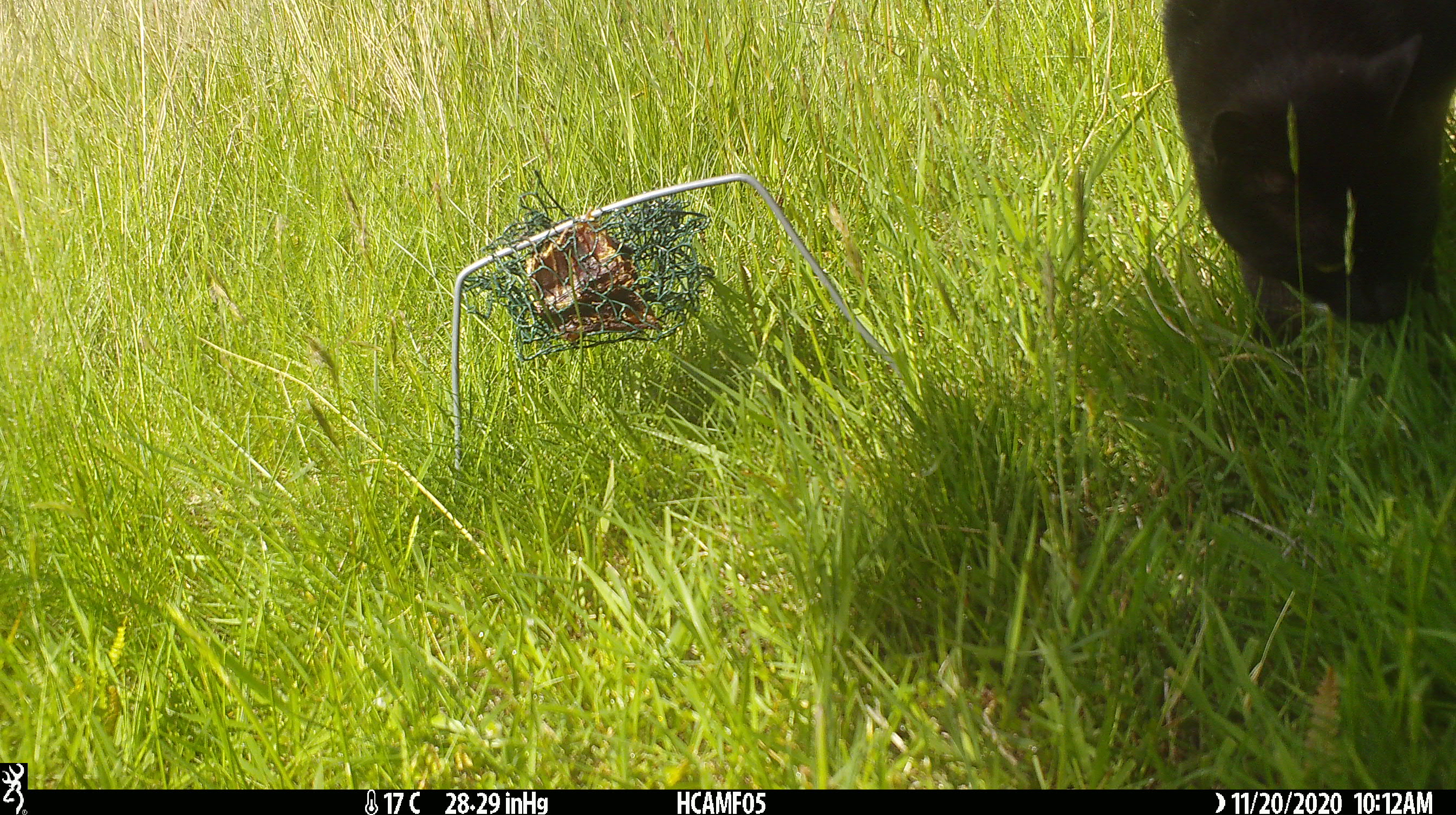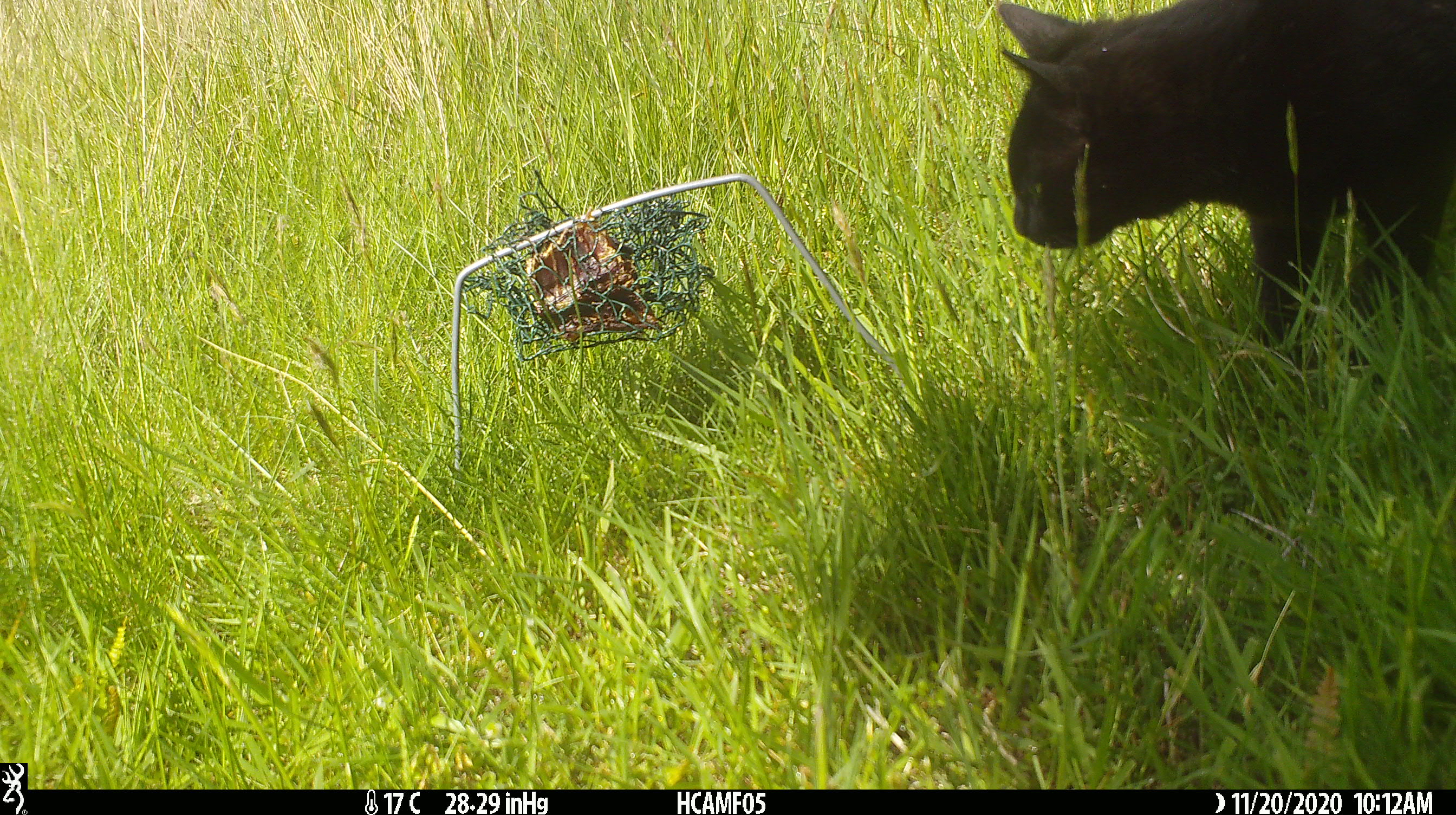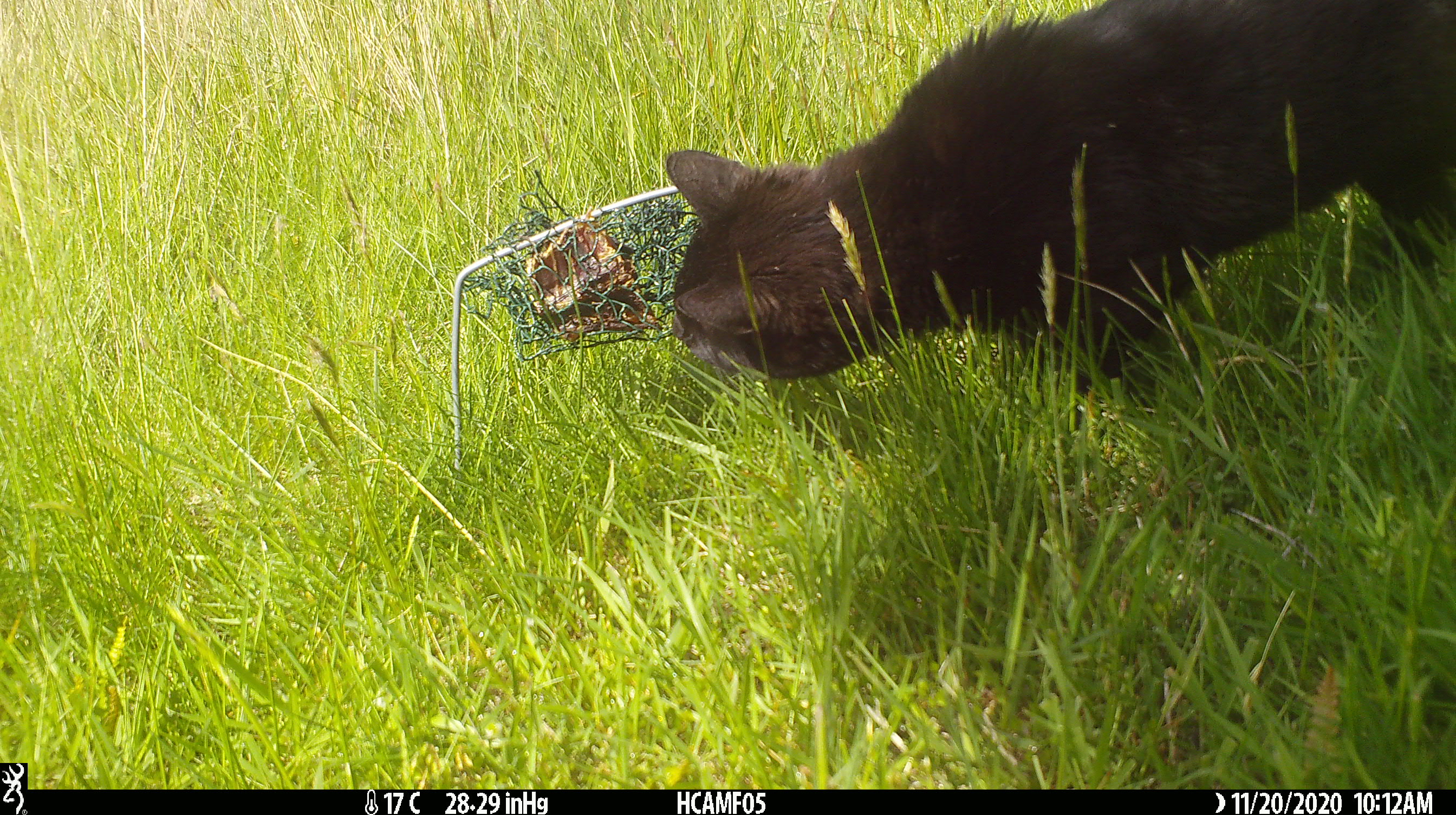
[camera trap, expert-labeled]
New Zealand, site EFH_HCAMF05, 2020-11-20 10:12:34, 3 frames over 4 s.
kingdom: Animalia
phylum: Chordata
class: Mammalia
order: Carnivora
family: Felidae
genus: Felis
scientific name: Felis catus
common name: domestic cat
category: cat